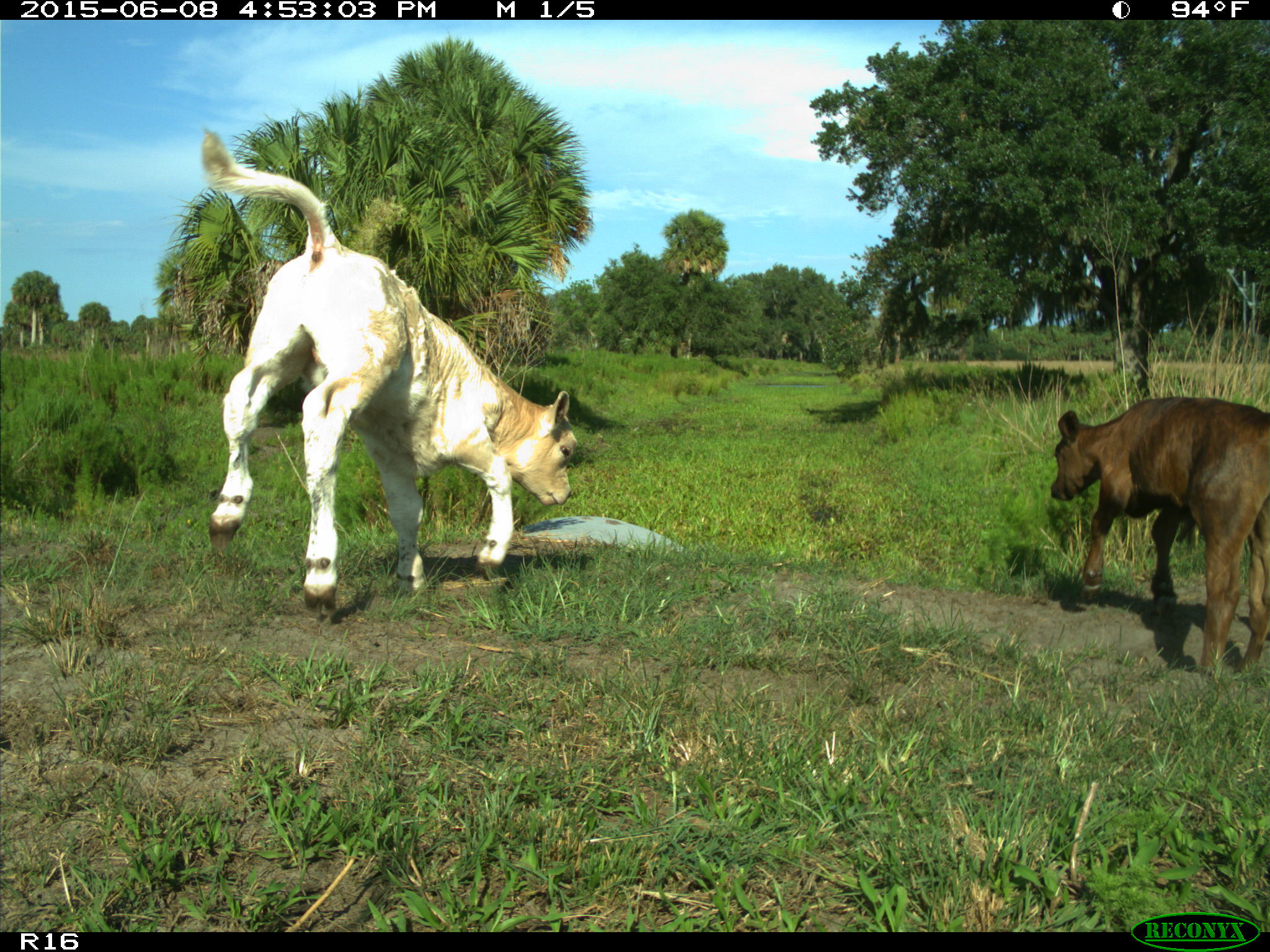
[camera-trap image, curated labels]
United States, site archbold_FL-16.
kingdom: Animalia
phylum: Chordata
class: Mammalia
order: Artiodactyla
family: Bovidae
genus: Bos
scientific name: Bos taurus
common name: domestic cow